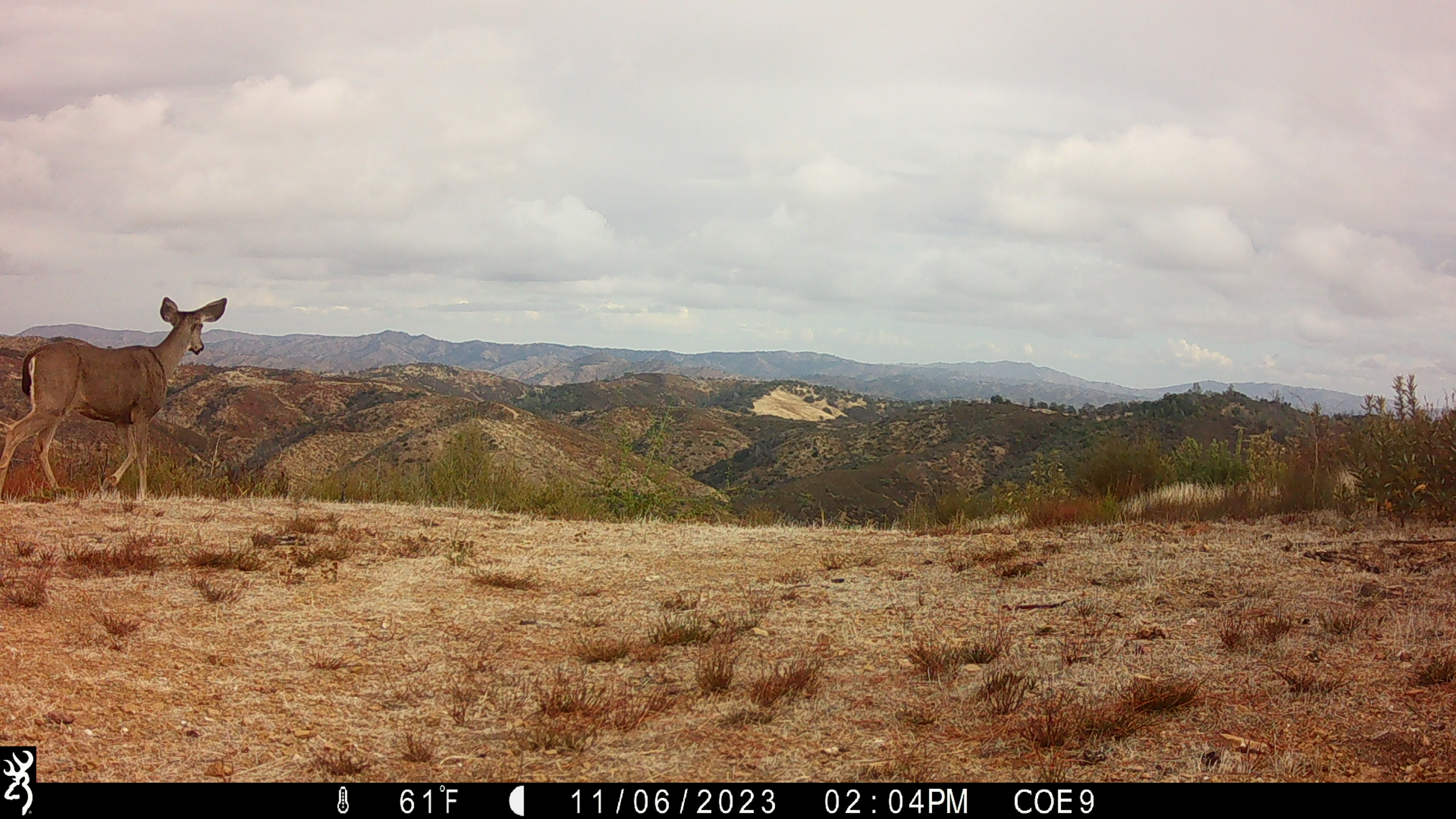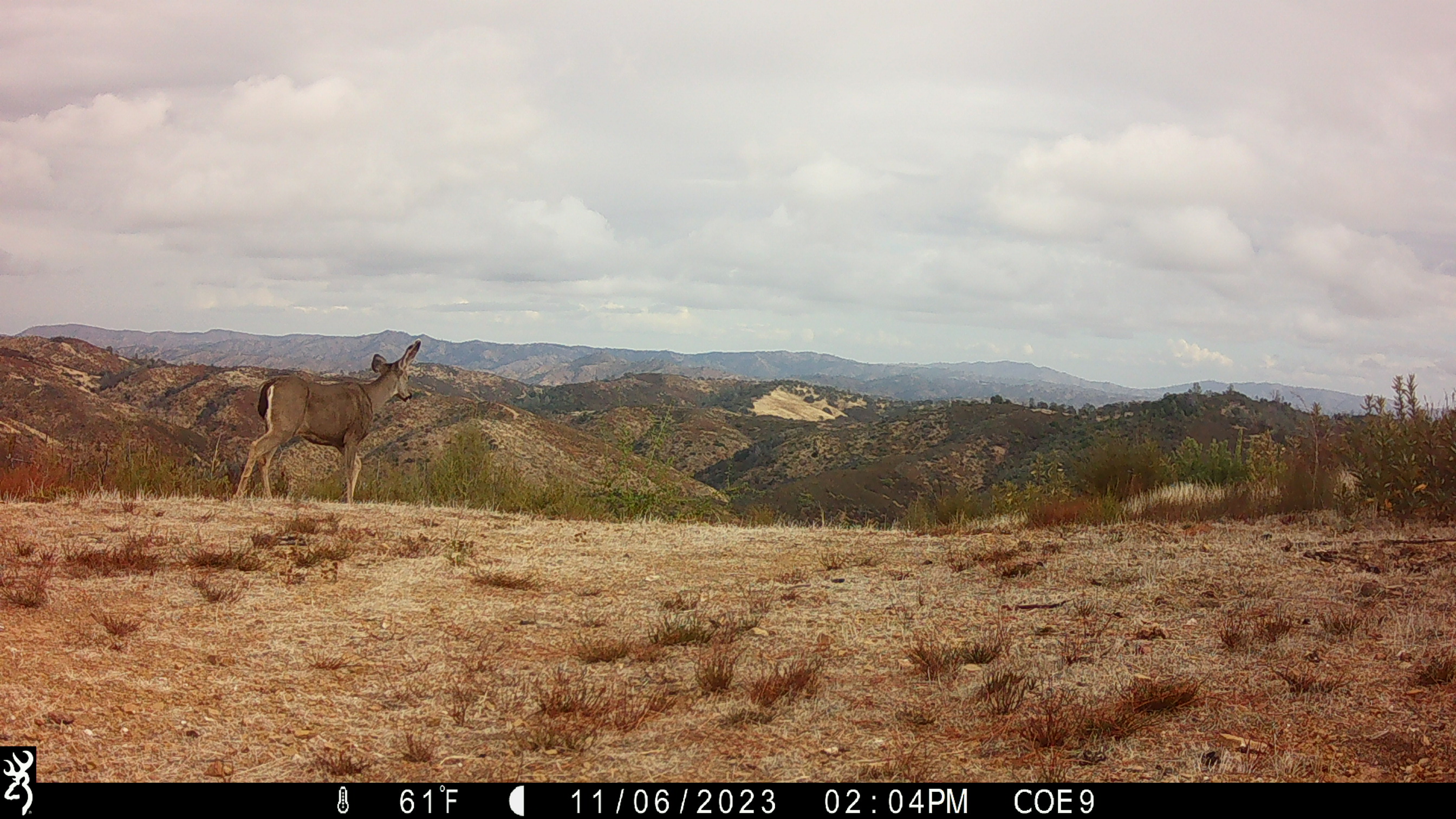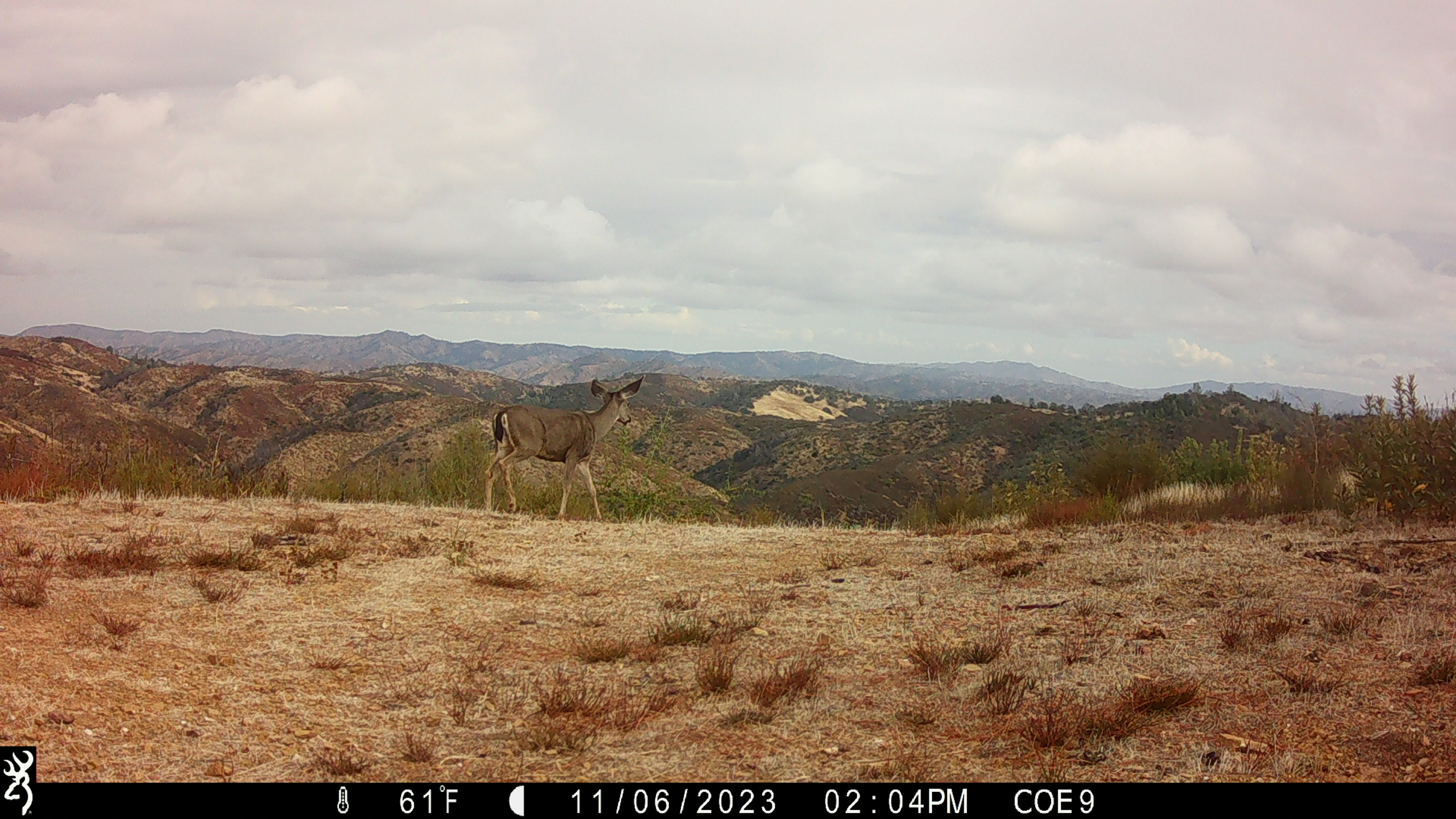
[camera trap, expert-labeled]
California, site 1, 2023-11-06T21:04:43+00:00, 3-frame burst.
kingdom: Animalia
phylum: Chordata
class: Mammalia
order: Artiodactyla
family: Cervidae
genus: Odocoileus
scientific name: Odocoileus hemionus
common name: mule deer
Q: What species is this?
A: Mule deer (Odocoileus hemionus).